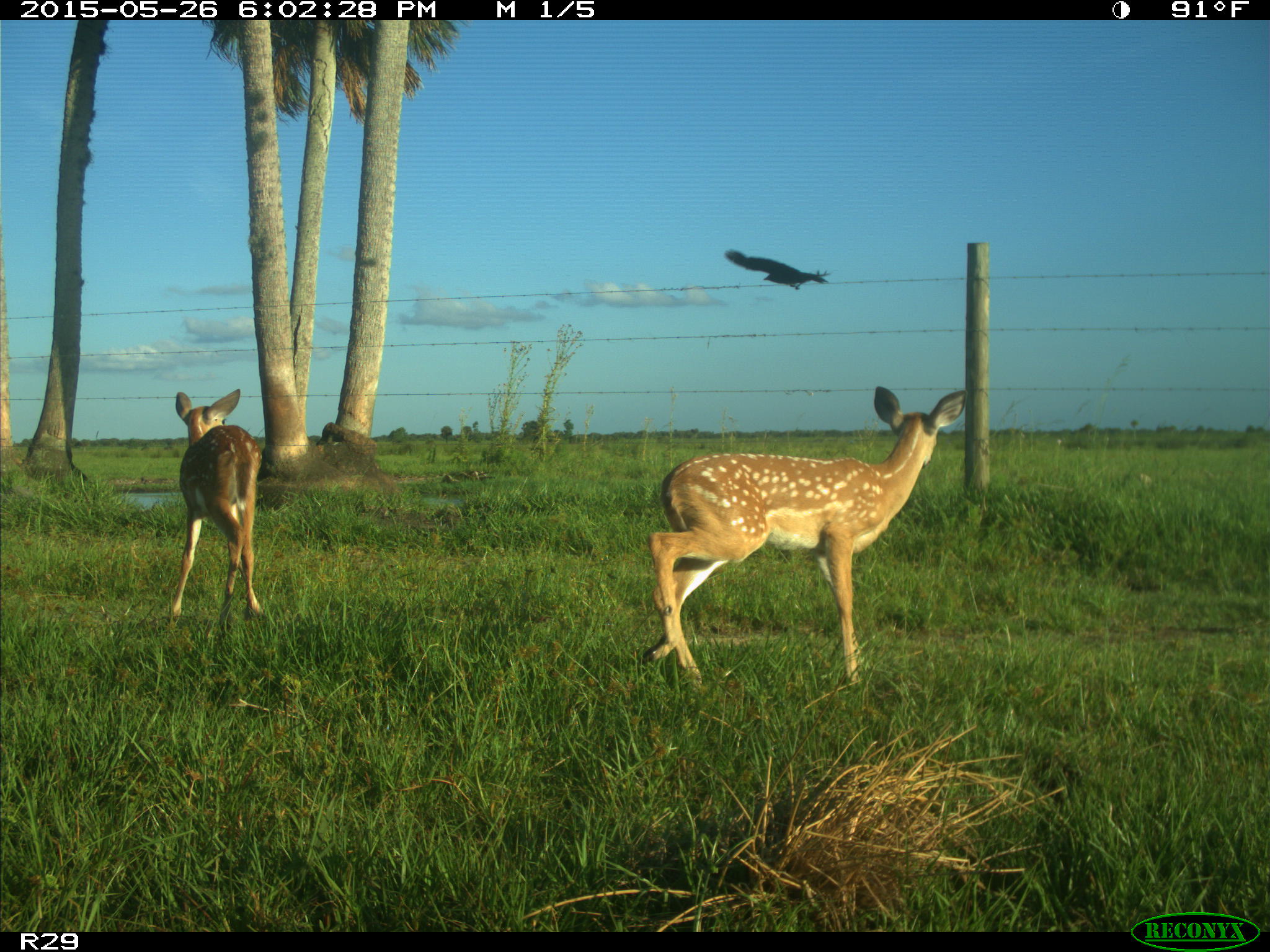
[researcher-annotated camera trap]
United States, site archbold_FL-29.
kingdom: Animalia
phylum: Chordata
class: Mammalia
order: Artiodactyla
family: Cervidae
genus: Odocoileus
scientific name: Odocoileus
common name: deer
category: unidentified deer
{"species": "unidentified deer (deer) (Odocoileus)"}